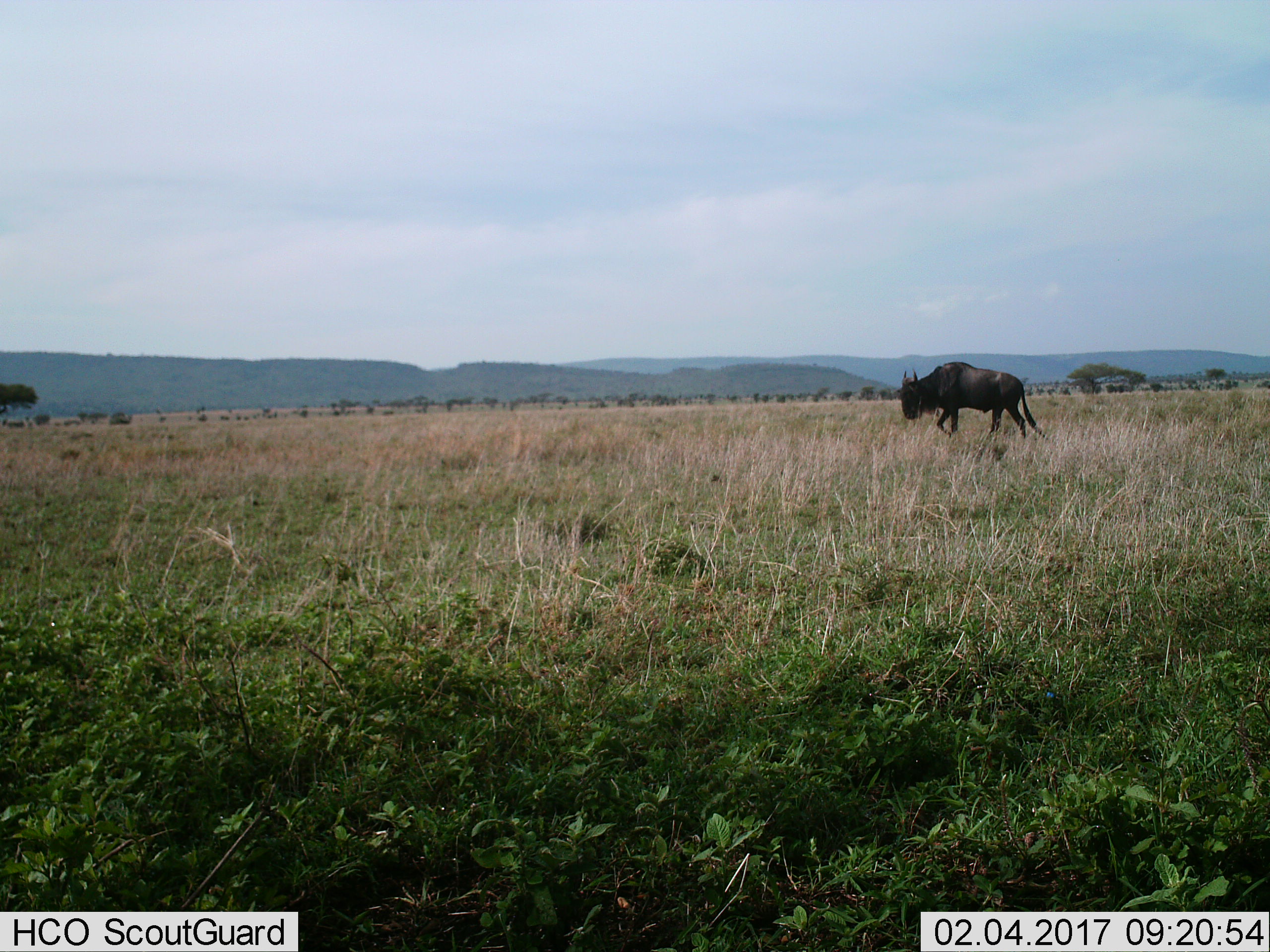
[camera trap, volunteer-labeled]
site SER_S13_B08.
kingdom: Animalia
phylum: Chordata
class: Mammalia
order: Artiodactyla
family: Bovidae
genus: Connochaetes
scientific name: Connochaetes taurinus taurinus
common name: blue wildebeest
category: wildebeestblue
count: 1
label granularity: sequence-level